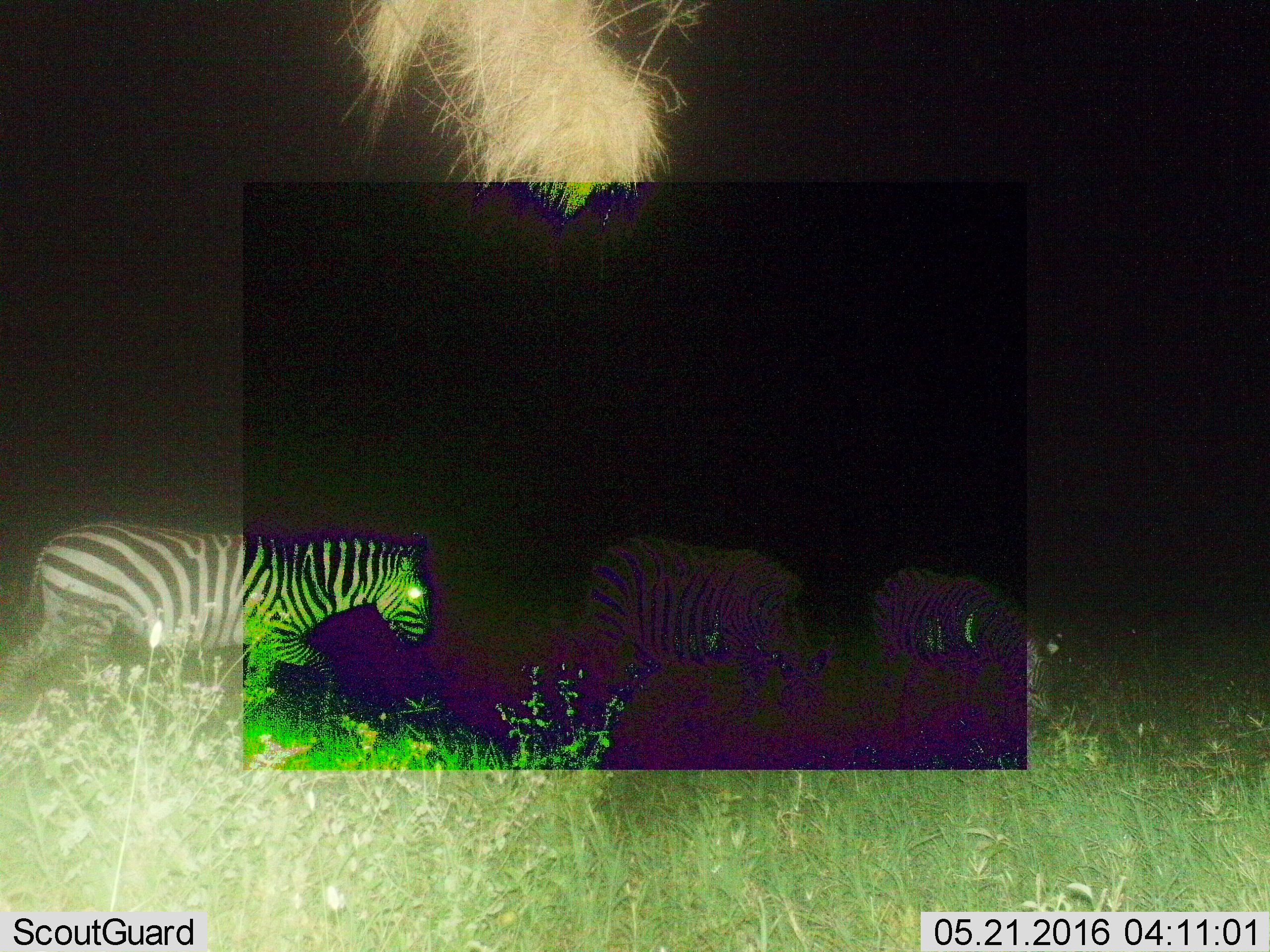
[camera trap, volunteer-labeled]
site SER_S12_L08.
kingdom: Animalia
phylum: Chordata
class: Mammalia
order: Perissodactyla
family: Equidae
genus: Equus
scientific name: Equus quagga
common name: plains zebra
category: zebraplains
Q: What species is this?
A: Zebraplains (plains zebra) (Equus quagga).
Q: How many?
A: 3.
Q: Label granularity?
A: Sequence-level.